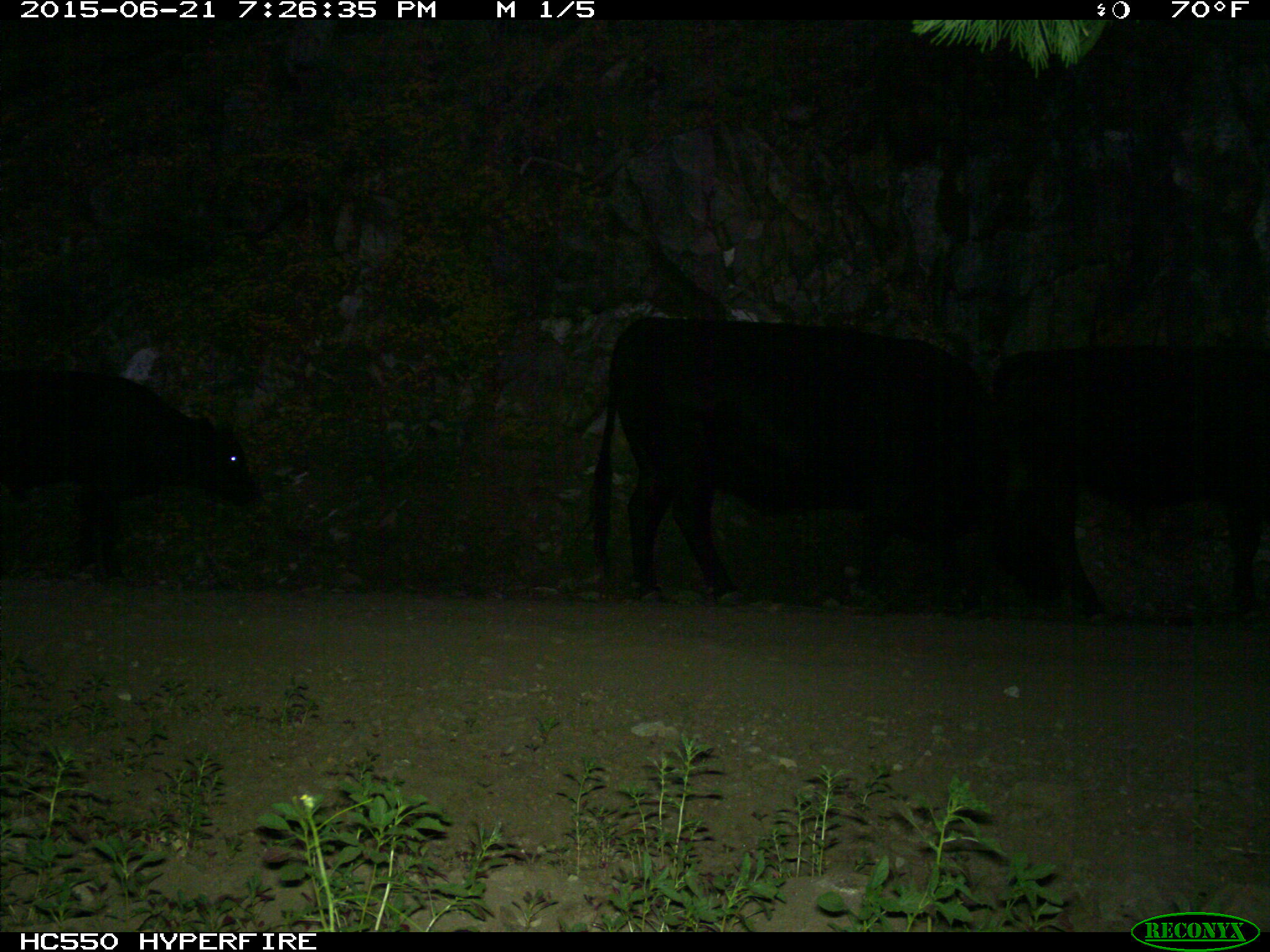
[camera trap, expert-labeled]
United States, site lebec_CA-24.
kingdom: Animalia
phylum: Chordata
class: Mammalia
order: Artiodactyla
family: Bovidae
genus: Bos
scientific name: Bos taurus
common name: domestic cow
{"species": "Bos taurus (domestic cow)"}